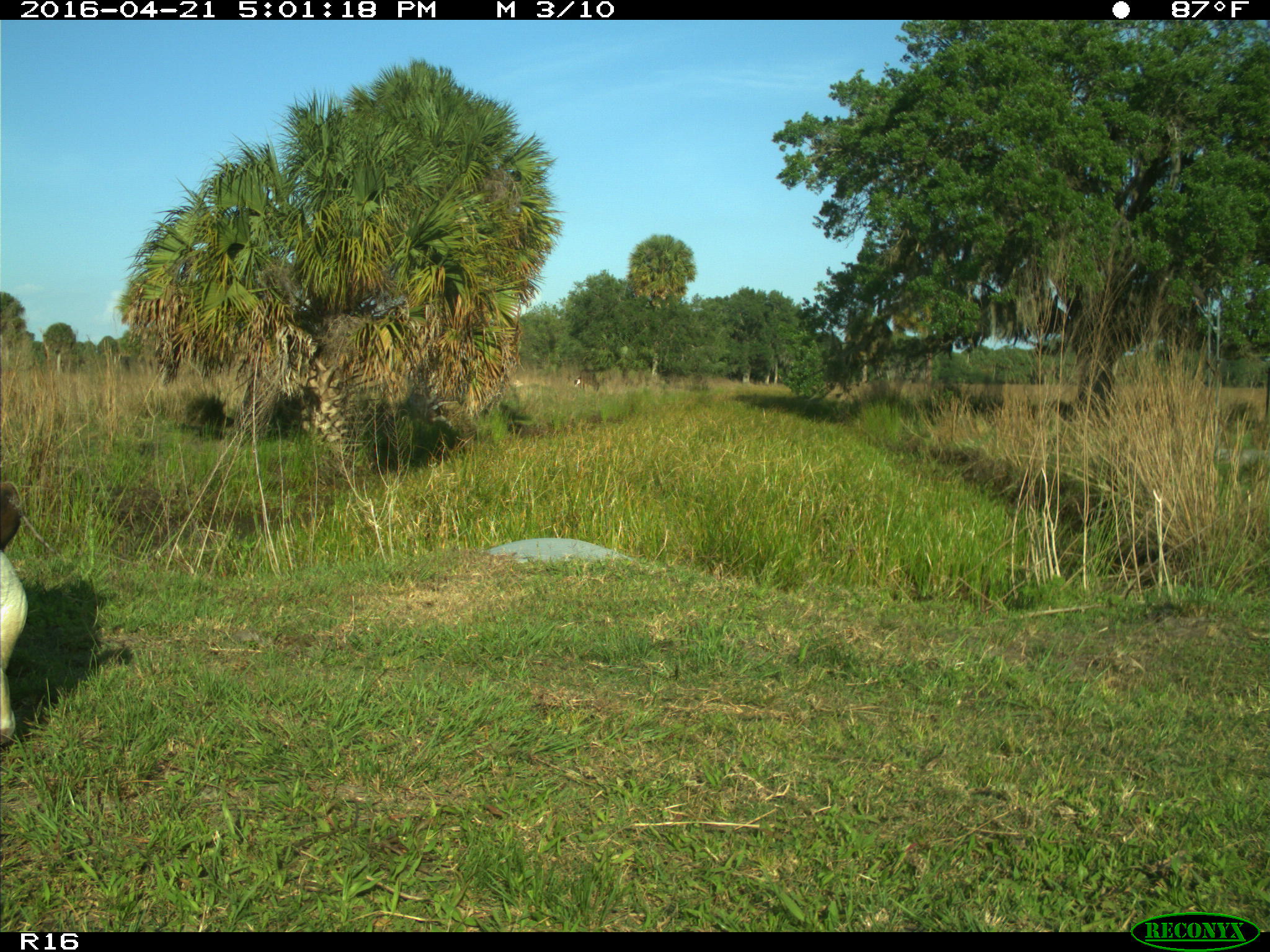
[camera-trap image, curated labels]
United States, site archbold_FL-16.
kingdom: Animalia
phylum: Chordata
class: Mammalia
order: Artiodactyla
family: Bovidae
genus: Bos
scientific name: Bos taurus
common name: domestic cow